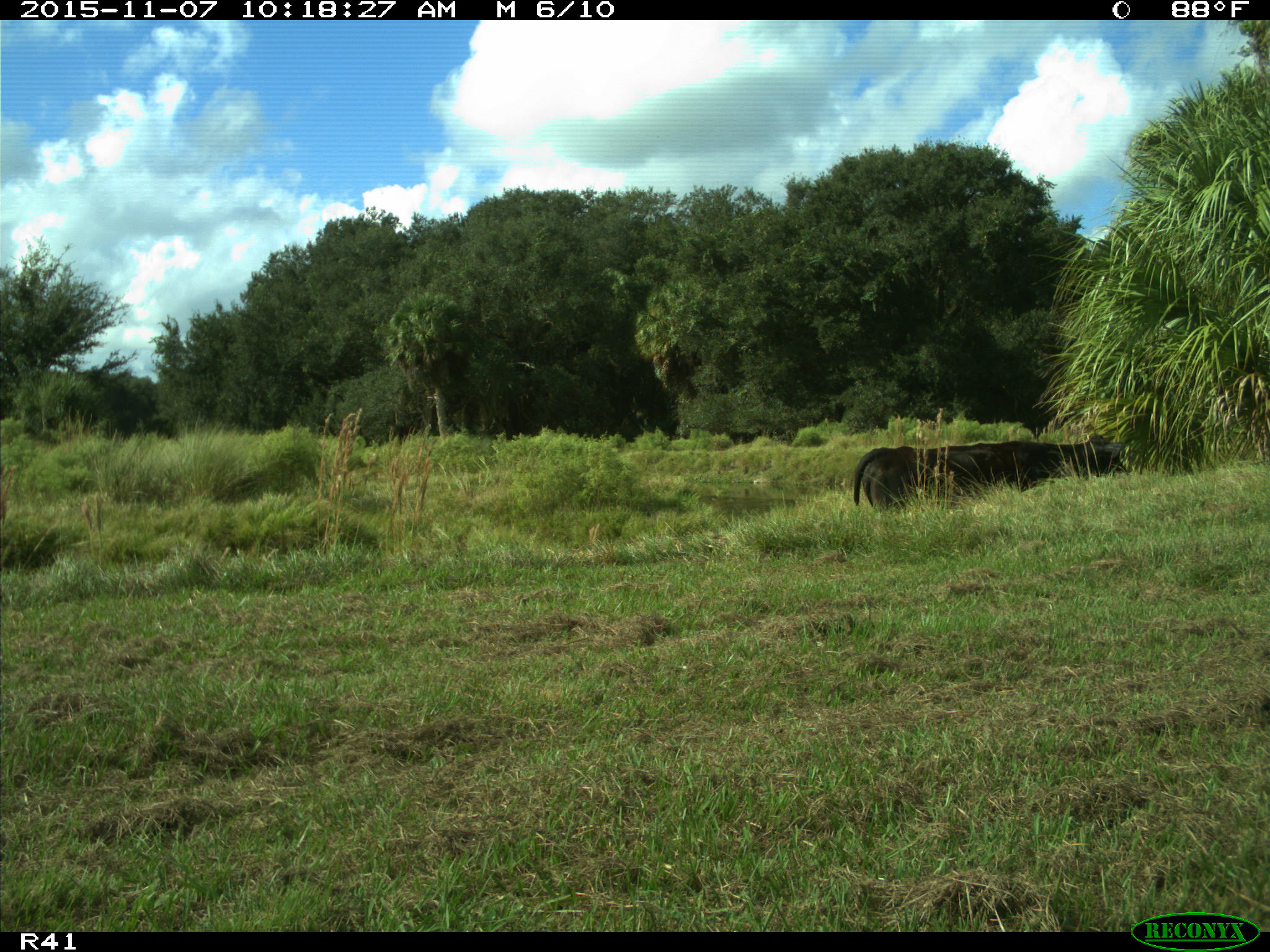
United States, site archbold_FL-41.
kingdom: Animalia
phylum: Chordata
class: Mammalia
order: Artiodactyla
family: Bovidae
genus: Bos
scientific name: Bos taurus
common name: domestic cow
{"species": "Bos taurus (domestic cow)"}